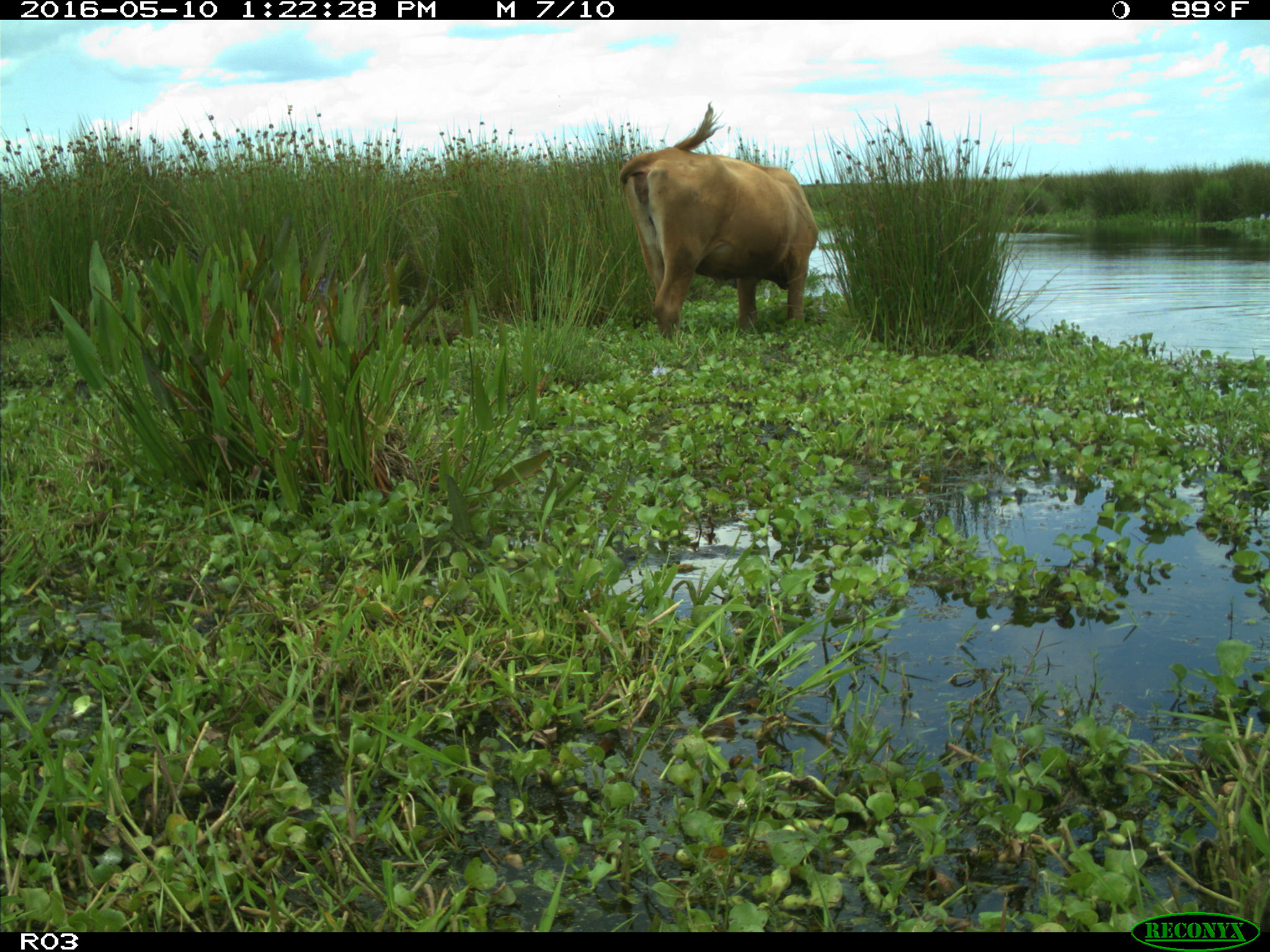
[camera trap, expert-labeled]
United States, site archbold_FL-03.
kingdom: Animalia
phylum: Chordata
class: Mammalia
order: Artiodactyla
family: Bovidae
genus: Bos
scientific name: Bos taurus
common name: domestic cow